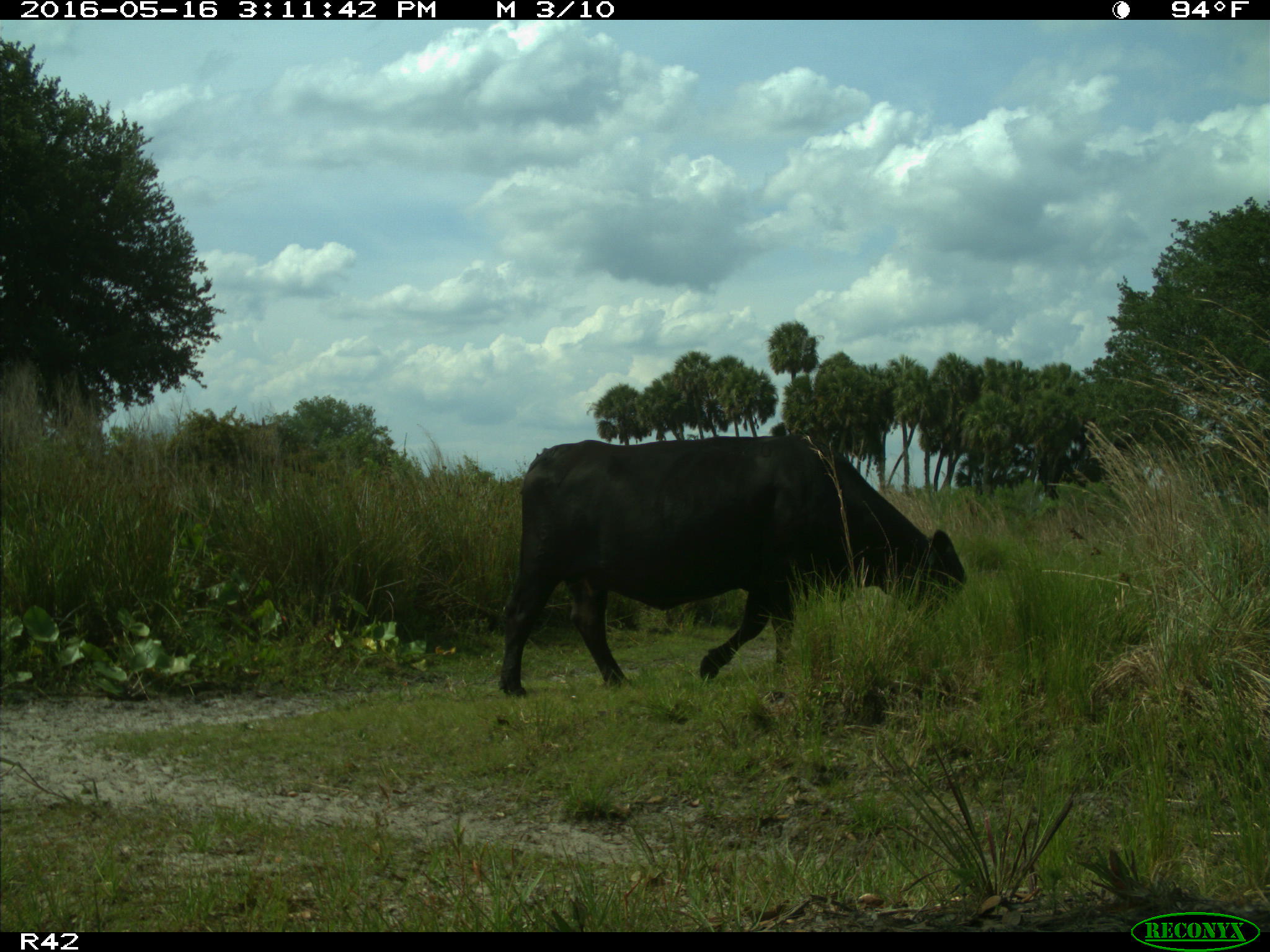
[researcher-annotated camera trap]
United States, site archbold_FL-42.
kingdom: Animalia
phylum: Chordata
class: Mammalia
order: Artiodactyla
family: Bovidae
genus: Bos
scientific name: Bos taurus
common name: domestic cow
Bos taurus (domestic cow).